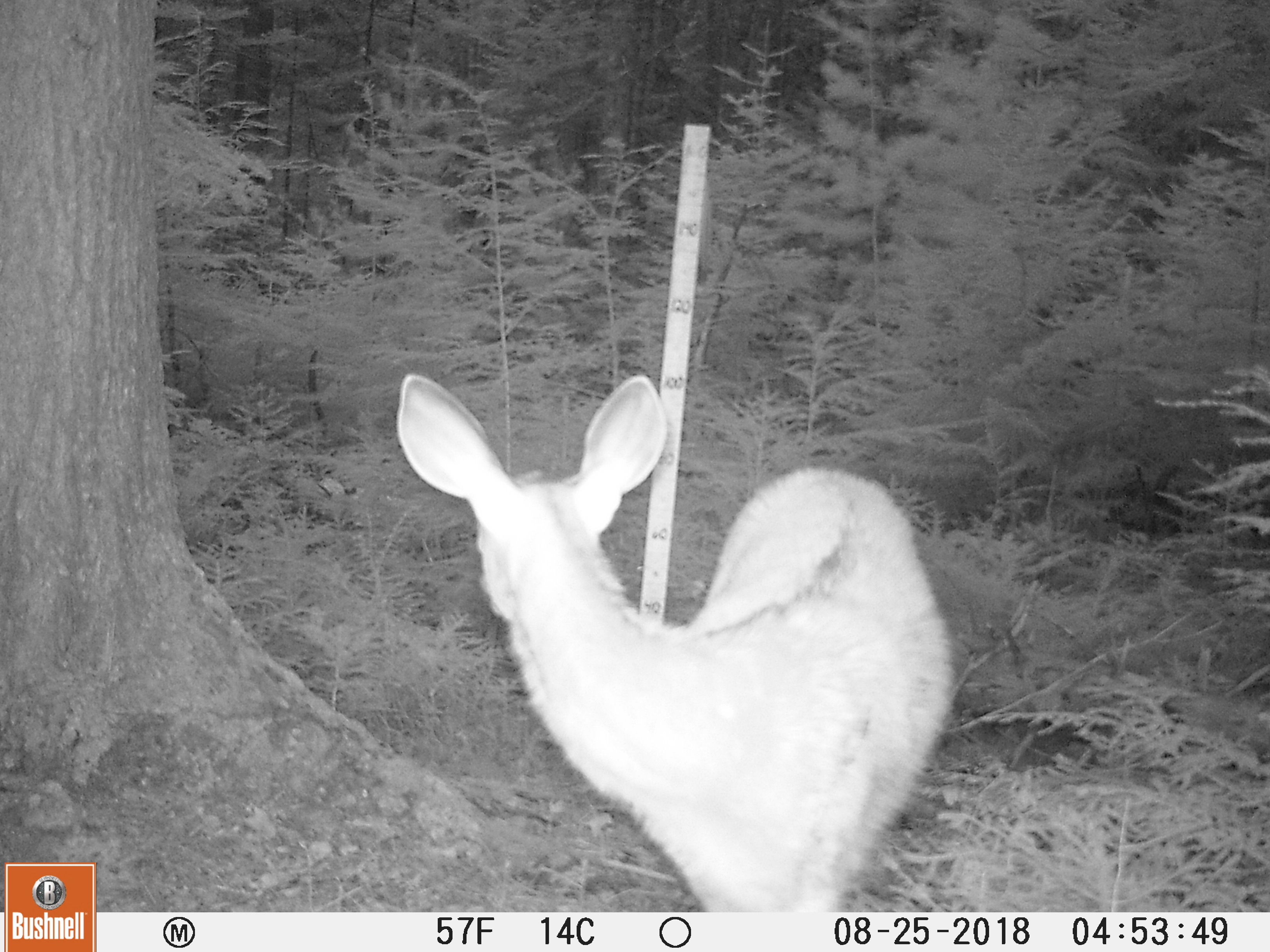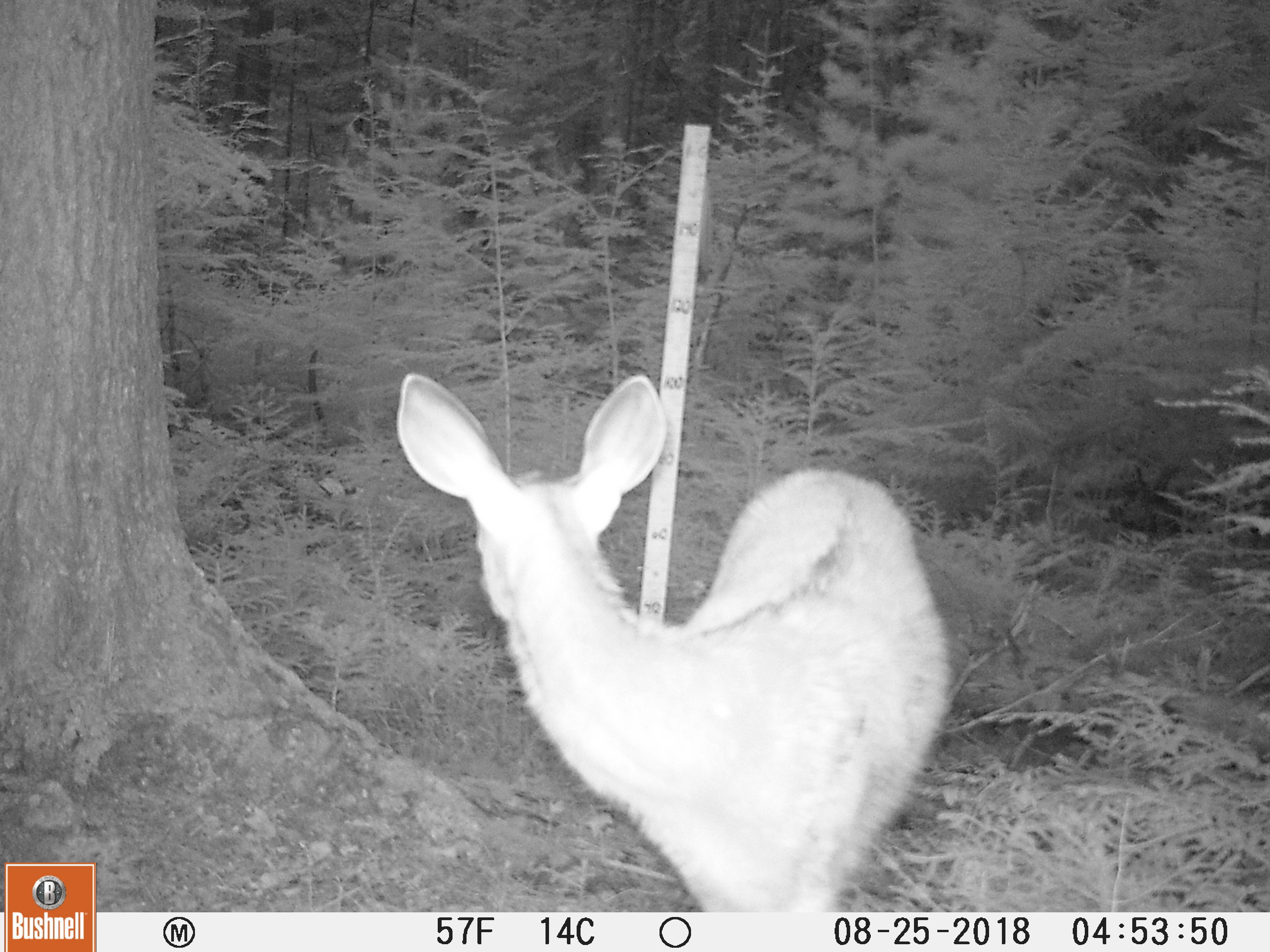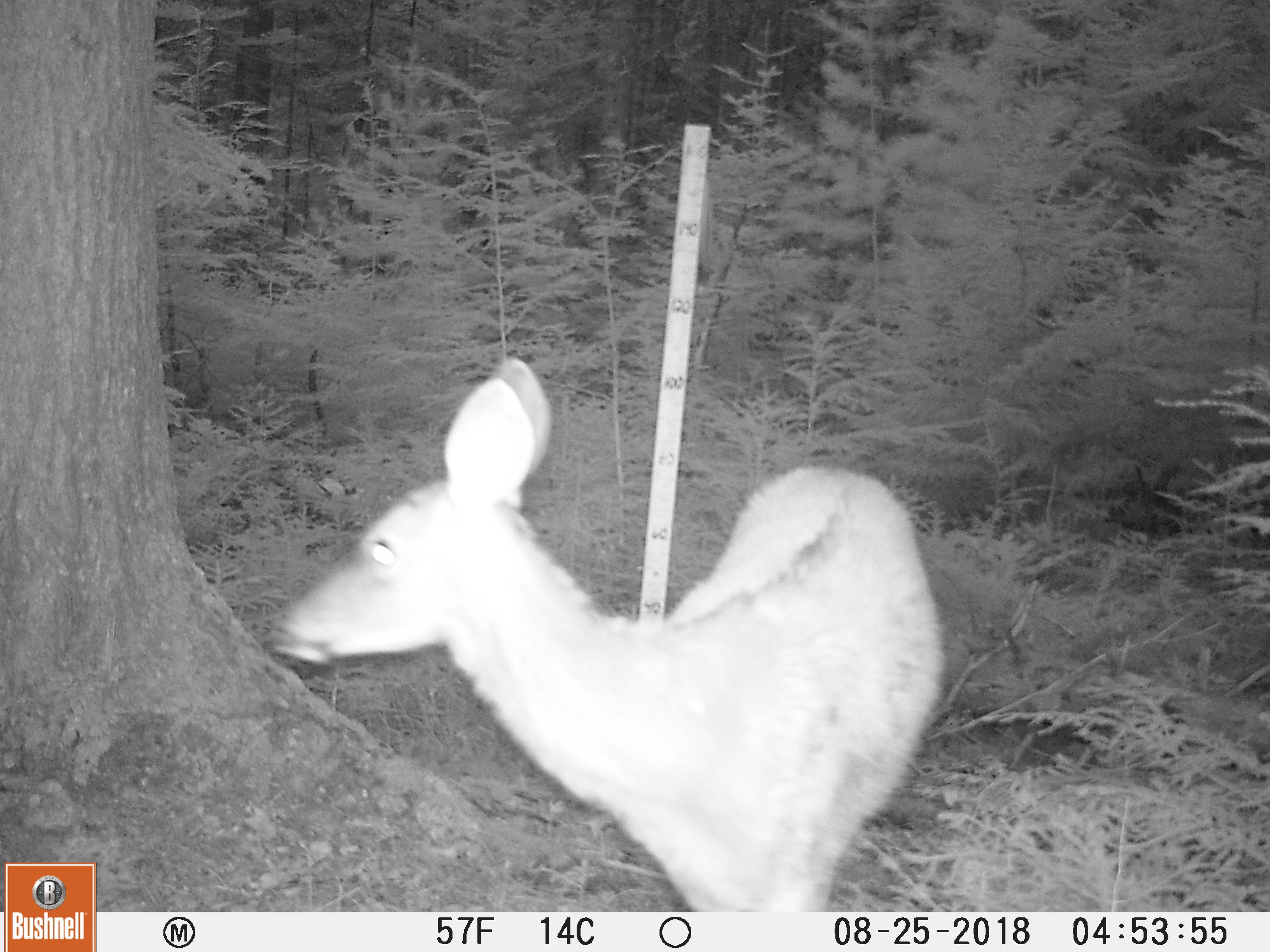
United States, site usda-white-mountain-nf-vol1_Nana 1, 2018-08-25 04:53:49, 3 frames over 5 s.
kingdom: Animalia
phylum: Chordata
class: Mammalia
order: Artiodactyla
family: Cervidae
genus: Odocoileus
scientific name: Odocoileus virginianus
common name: white-tailed deer